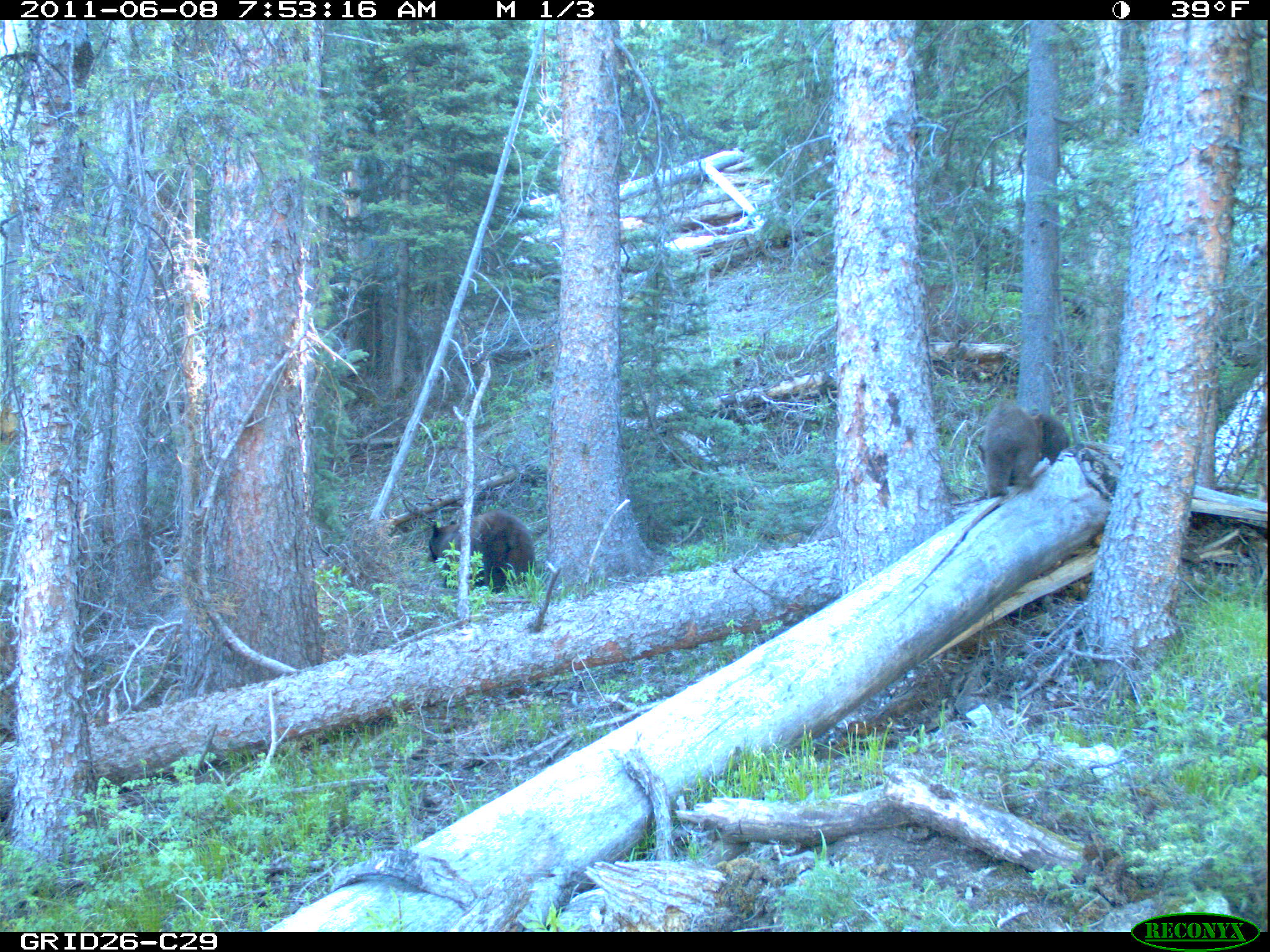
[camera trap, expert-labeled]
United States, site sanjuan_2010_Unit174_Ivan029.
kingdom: Animalia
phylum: Chordata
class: Mammalia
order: Carnivora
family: Ursidae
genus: Ursus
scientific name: Ursus americanus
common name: american black bear